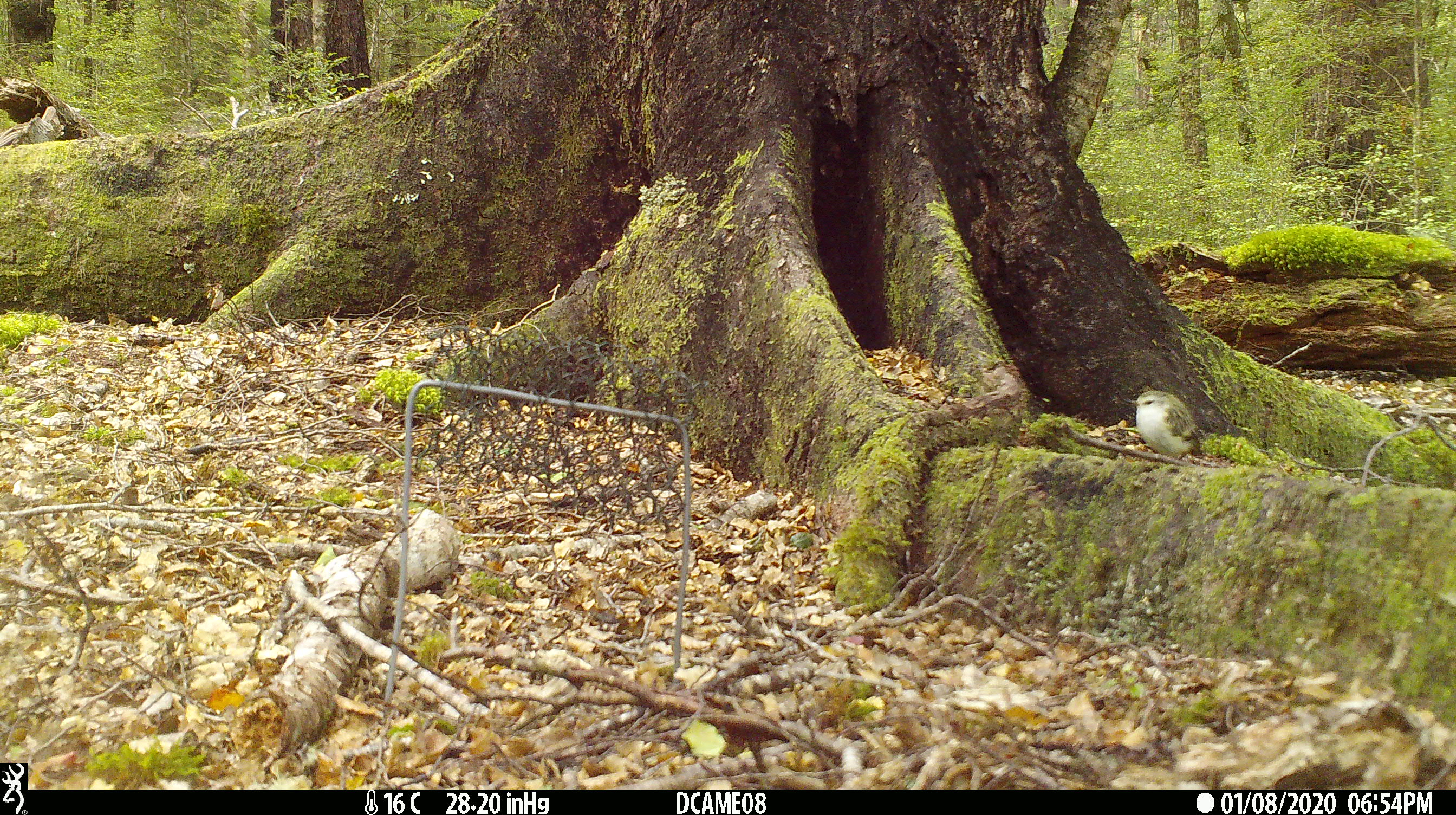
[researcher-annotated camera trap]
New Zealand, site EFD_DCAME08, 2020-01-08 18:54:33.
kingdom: Animalia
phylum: Chordata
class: Aves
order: Passeriformes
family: Acanthisittidae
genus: Acanthisitta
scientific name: Acanthisitta chloris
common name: rifleman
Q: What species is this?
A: Rifleman (Acanthisitta chloris).